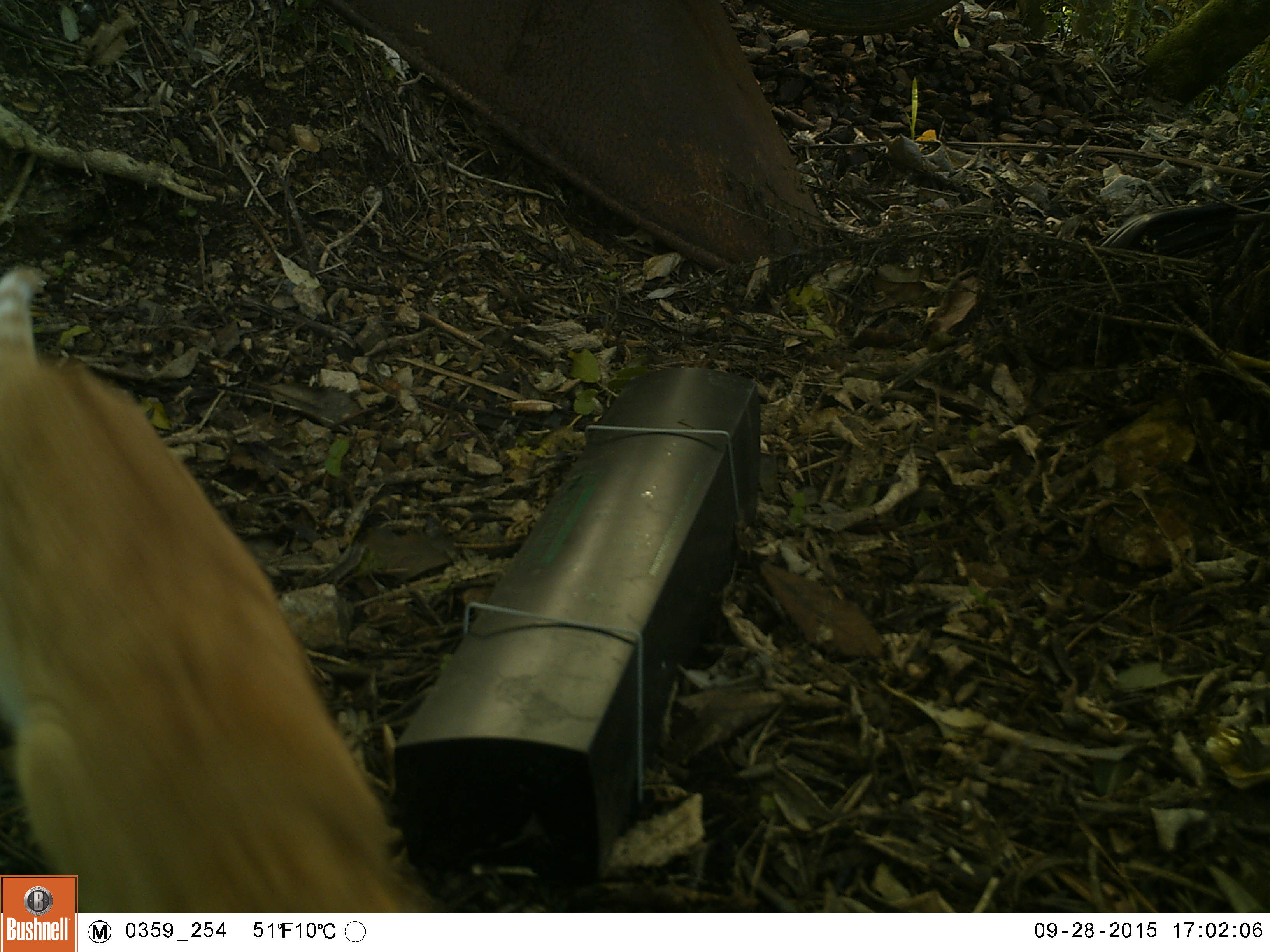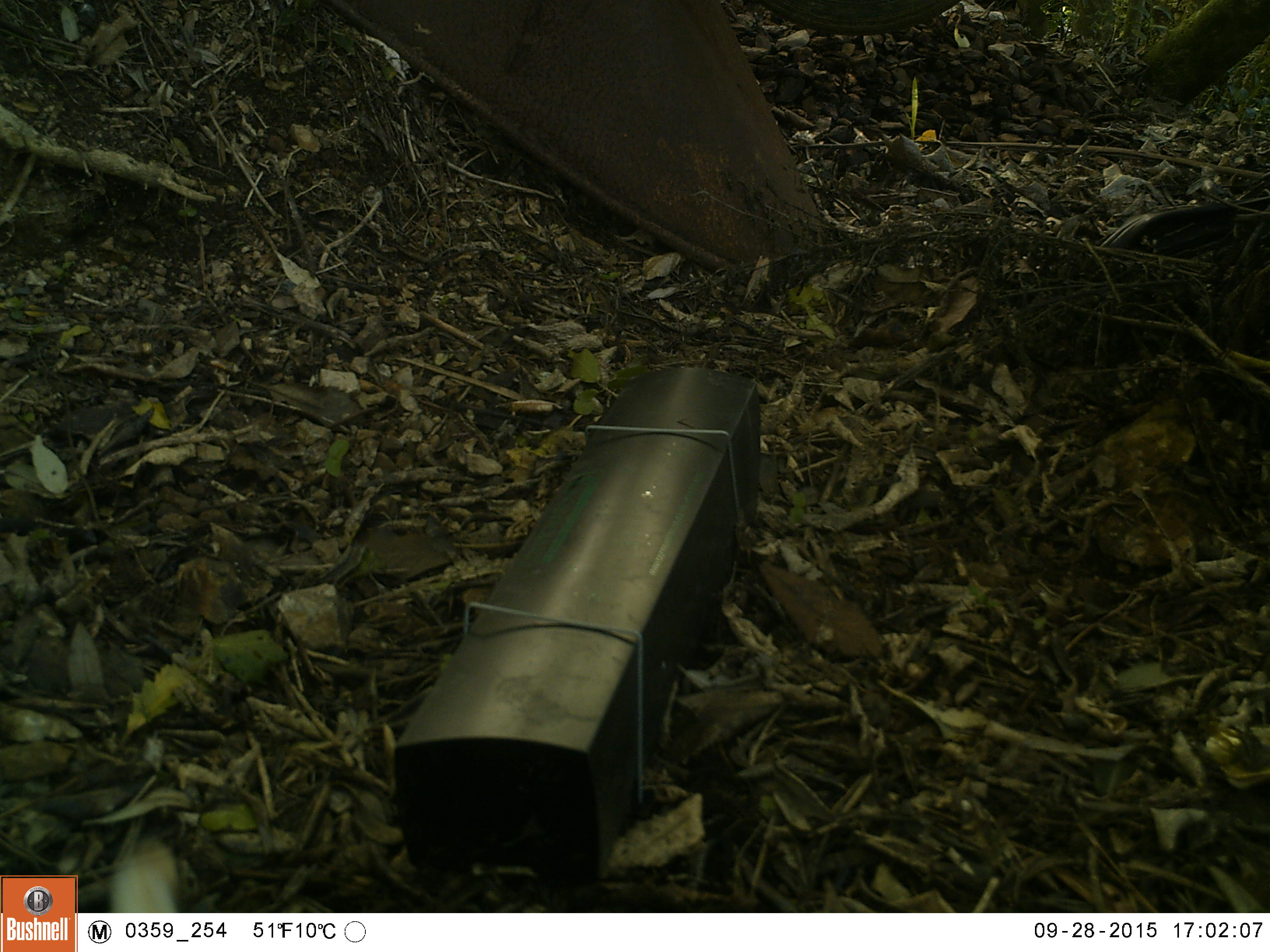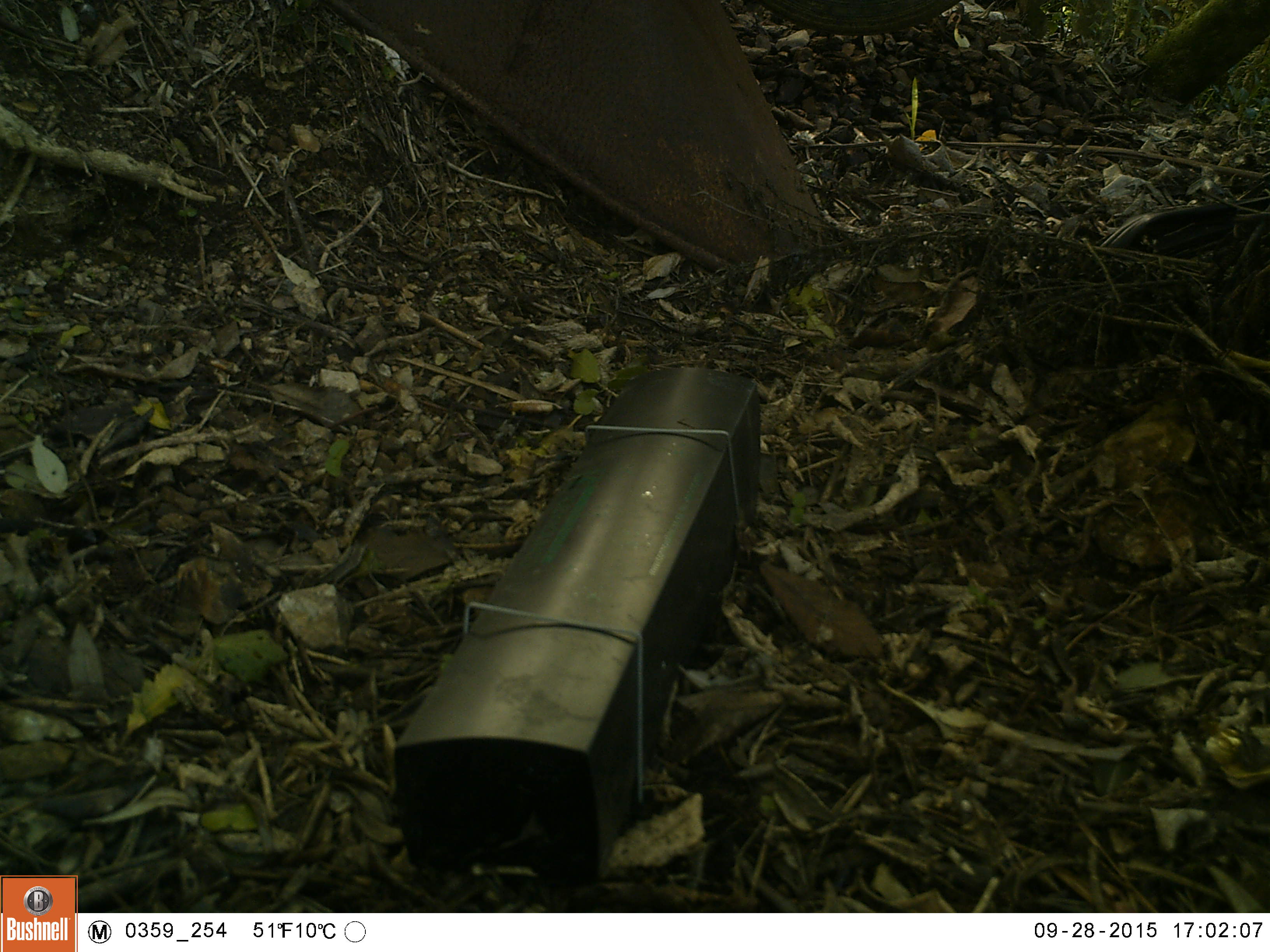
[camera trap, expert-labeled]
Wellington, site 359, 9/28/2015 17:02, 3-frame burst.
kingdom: Animalia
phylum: Chordata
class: Mammalia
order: Carnivora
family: Felidae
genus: Felis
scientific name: Felis catus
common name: cat